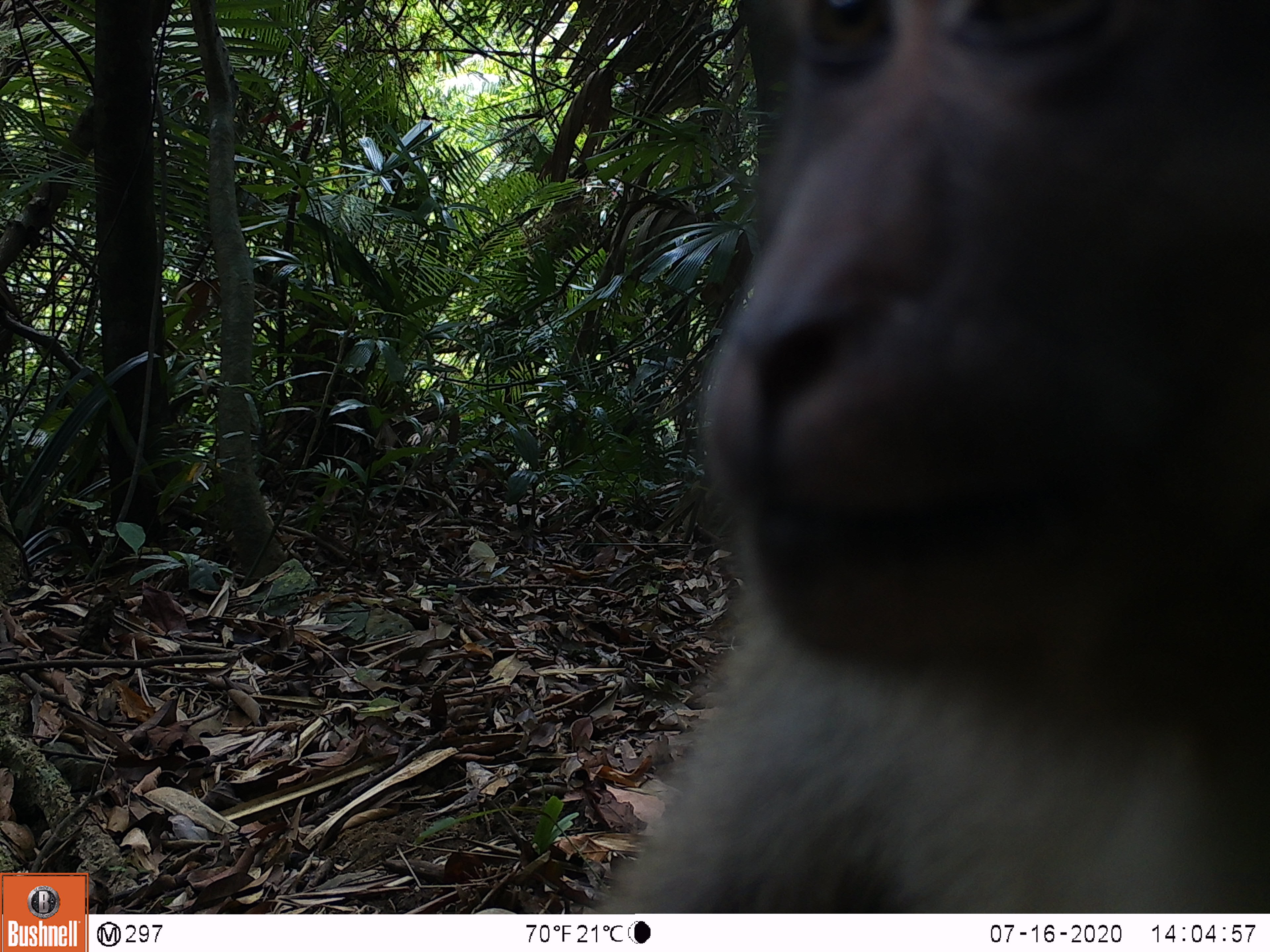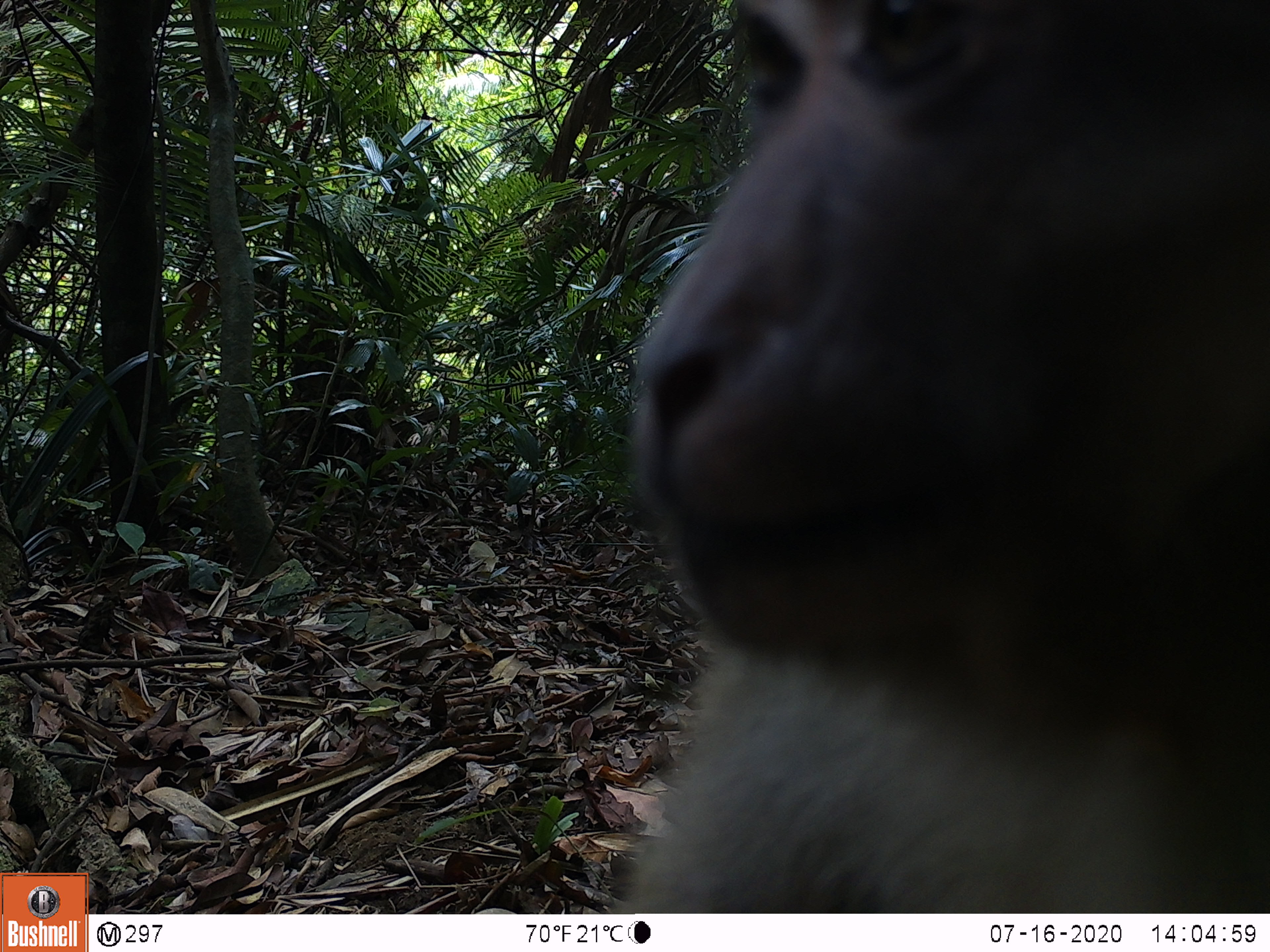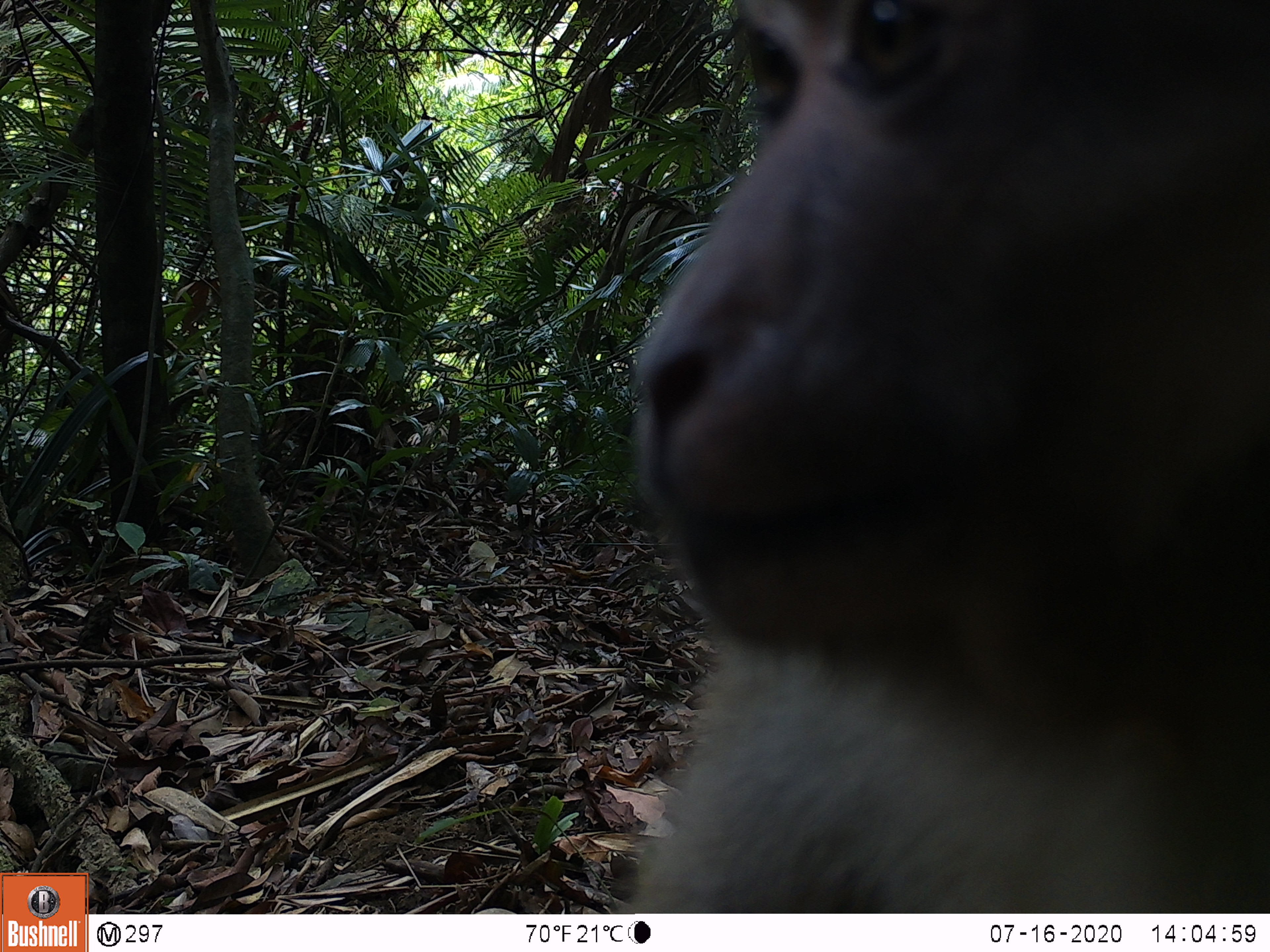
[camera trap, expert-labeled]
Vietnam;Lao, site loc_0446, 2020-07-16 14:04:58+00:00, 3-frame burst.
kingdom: Animalia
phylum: Chordata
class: Mammalia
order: Primates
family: Cercopithecidae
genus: Macaca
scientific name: Macaca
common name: macaques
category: assam or rhesus macaque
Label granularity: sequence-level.